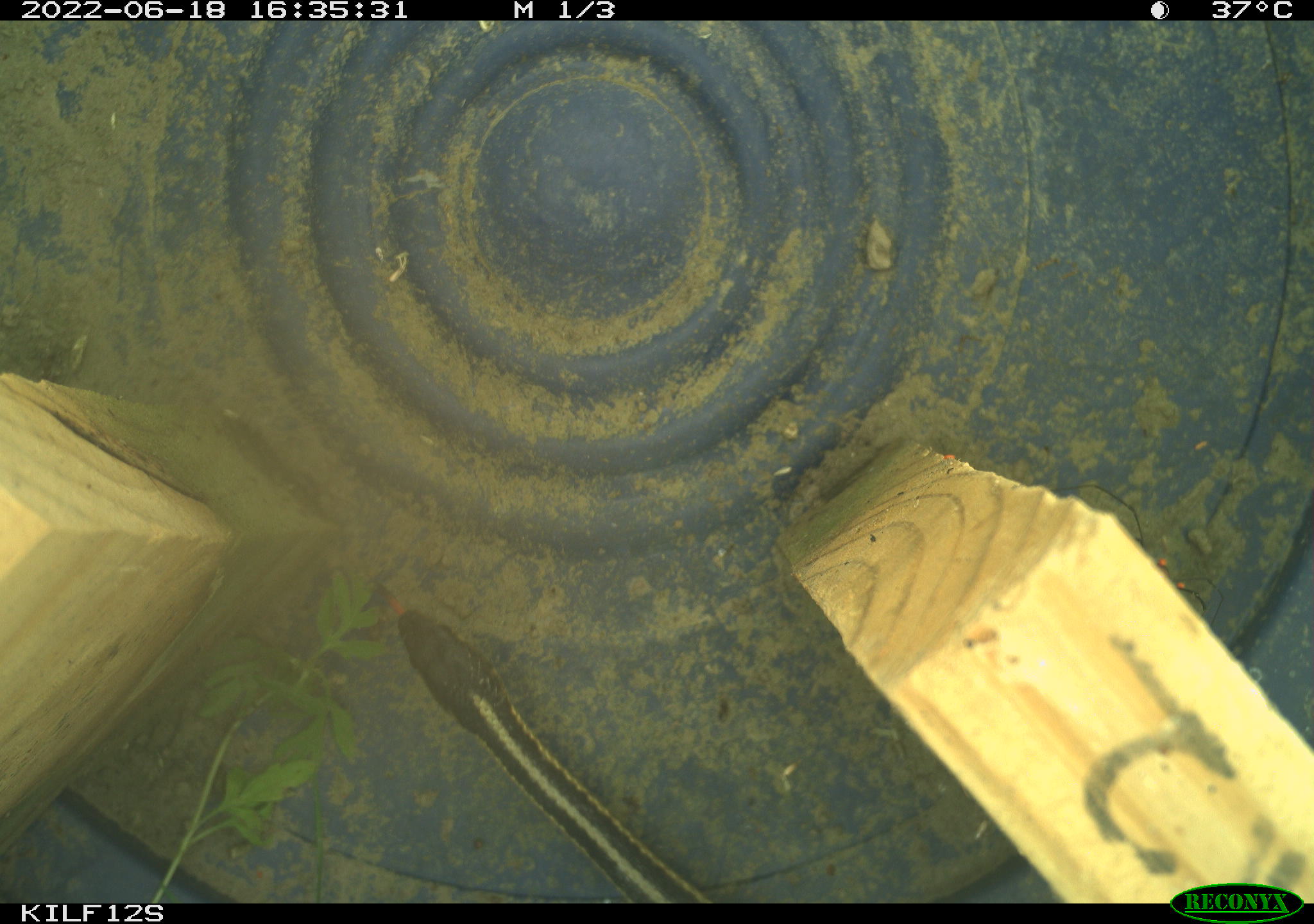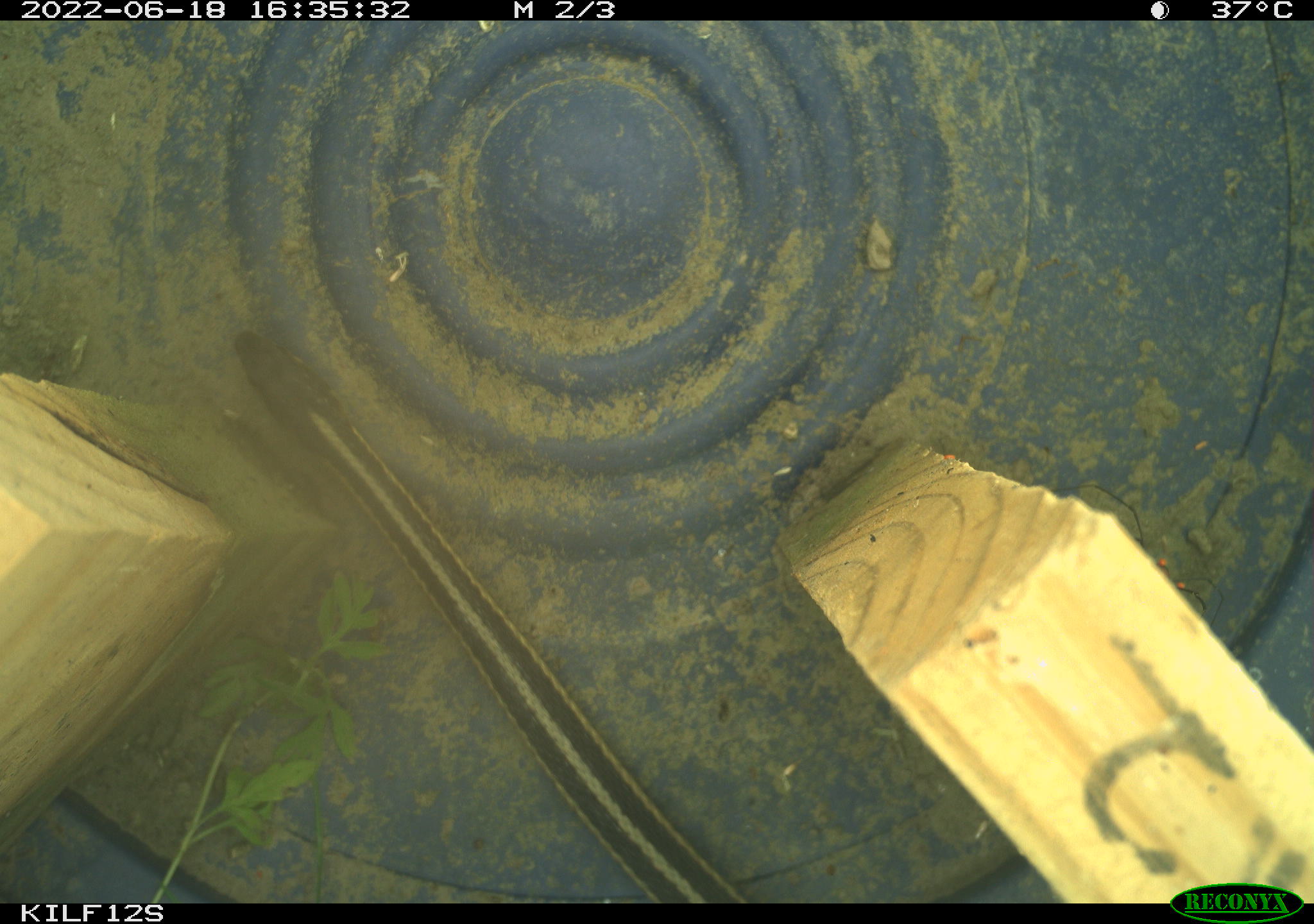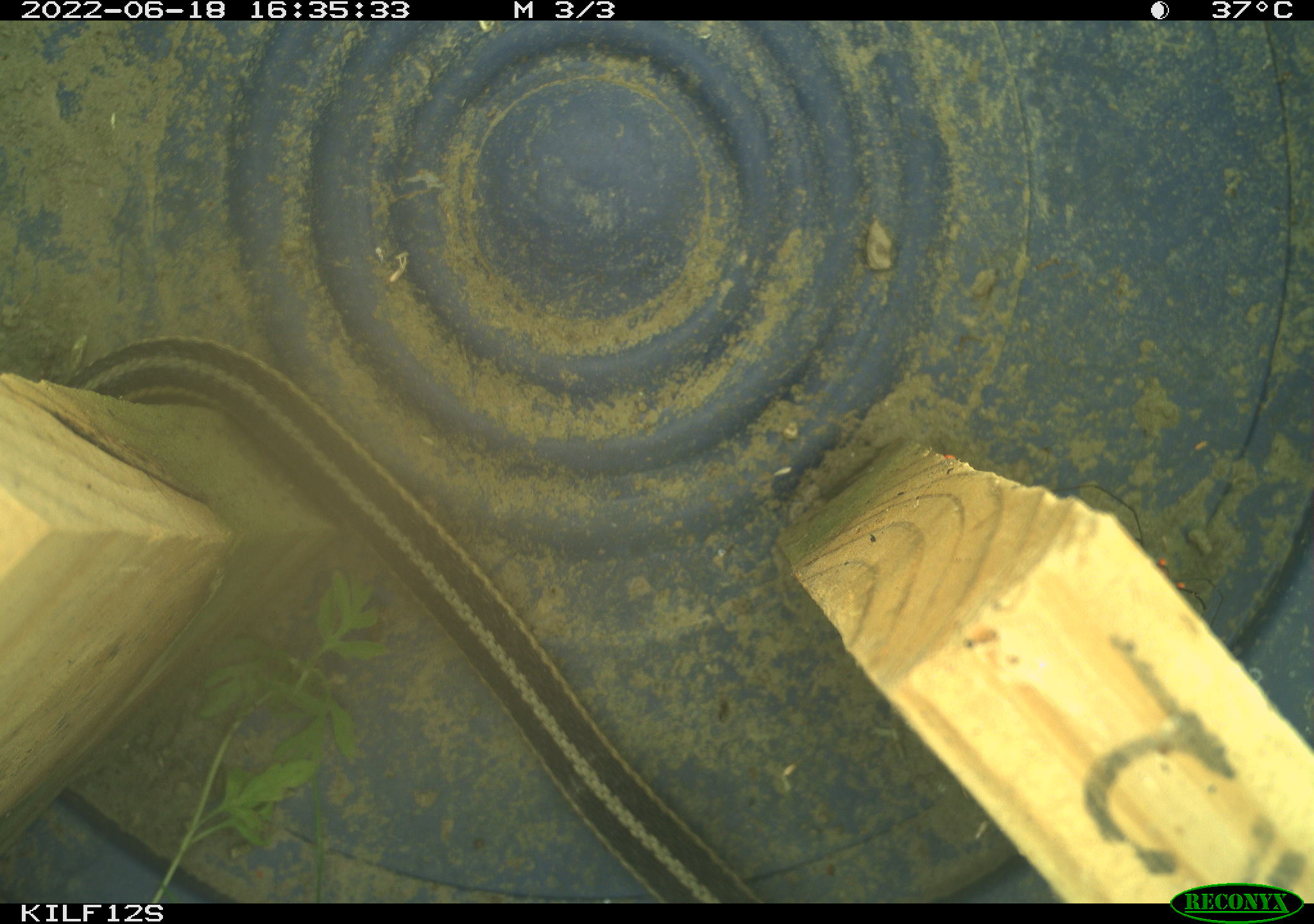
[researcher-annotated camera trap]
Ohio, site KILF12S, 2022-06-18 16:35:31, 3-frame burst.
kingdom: Animalia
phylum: Chordata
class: Reptilia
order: Squamata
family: Colubridae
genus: Thamnophis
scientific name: Thamnophis sirtalis sirtalis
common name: eastern gartersnake